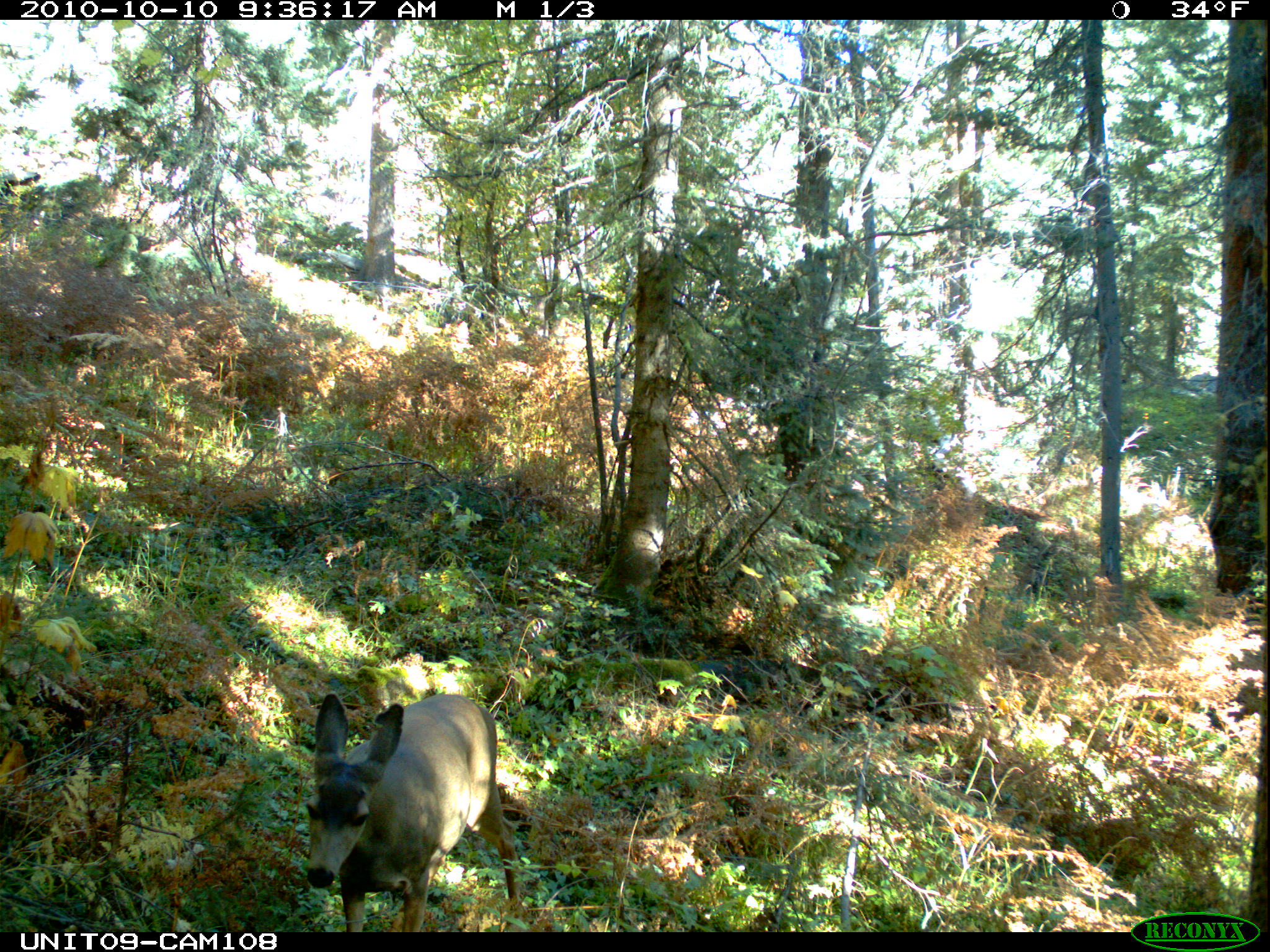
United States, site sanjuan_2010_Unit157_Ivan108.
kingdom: Animalia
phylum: Chordata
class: Mammalia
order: Artiodactyla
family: Cervidae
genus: Odocoileus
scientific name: Odocoileus hemionus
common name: mule deer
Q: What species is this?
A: Odocoileus hemionus (mule deer).